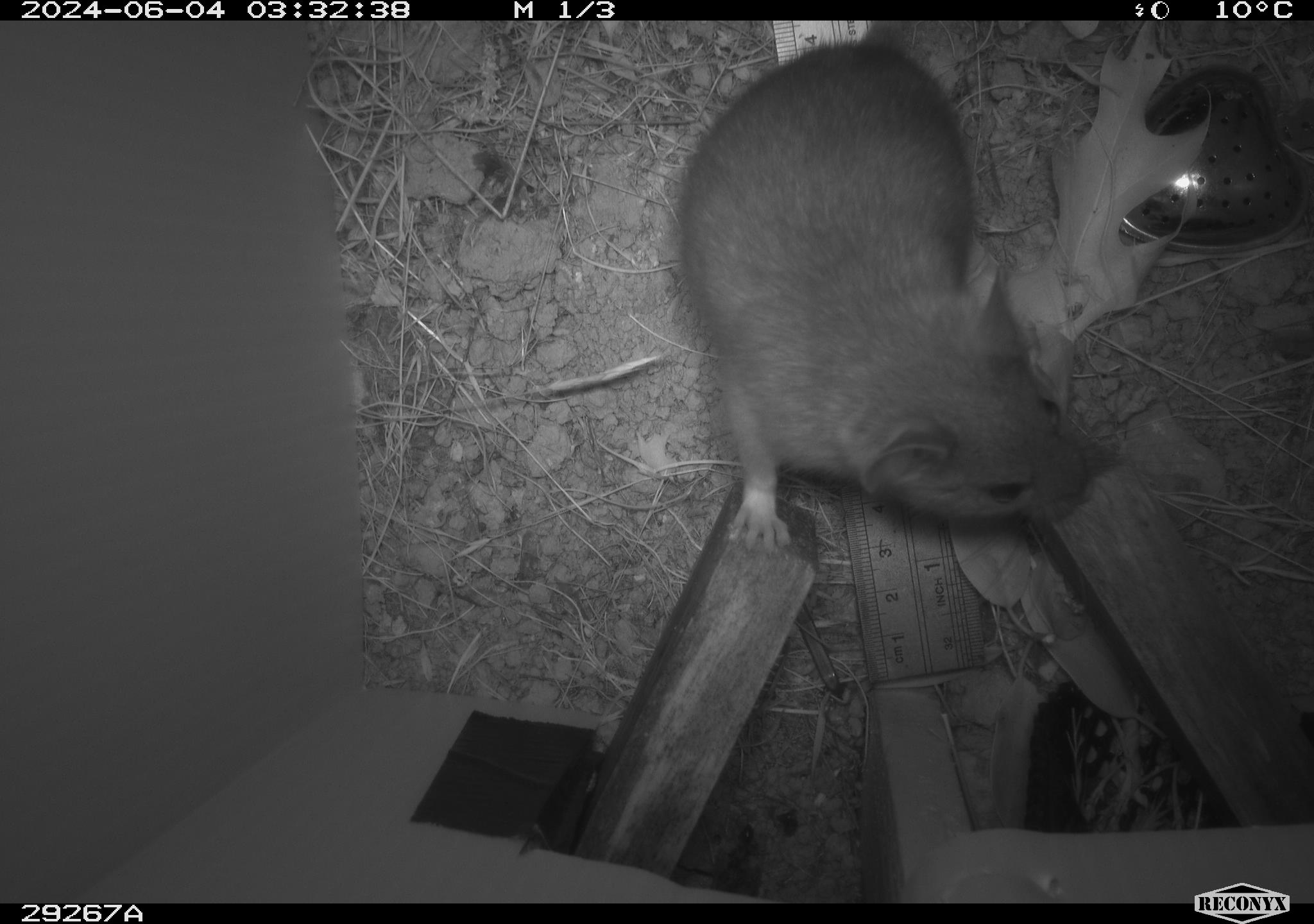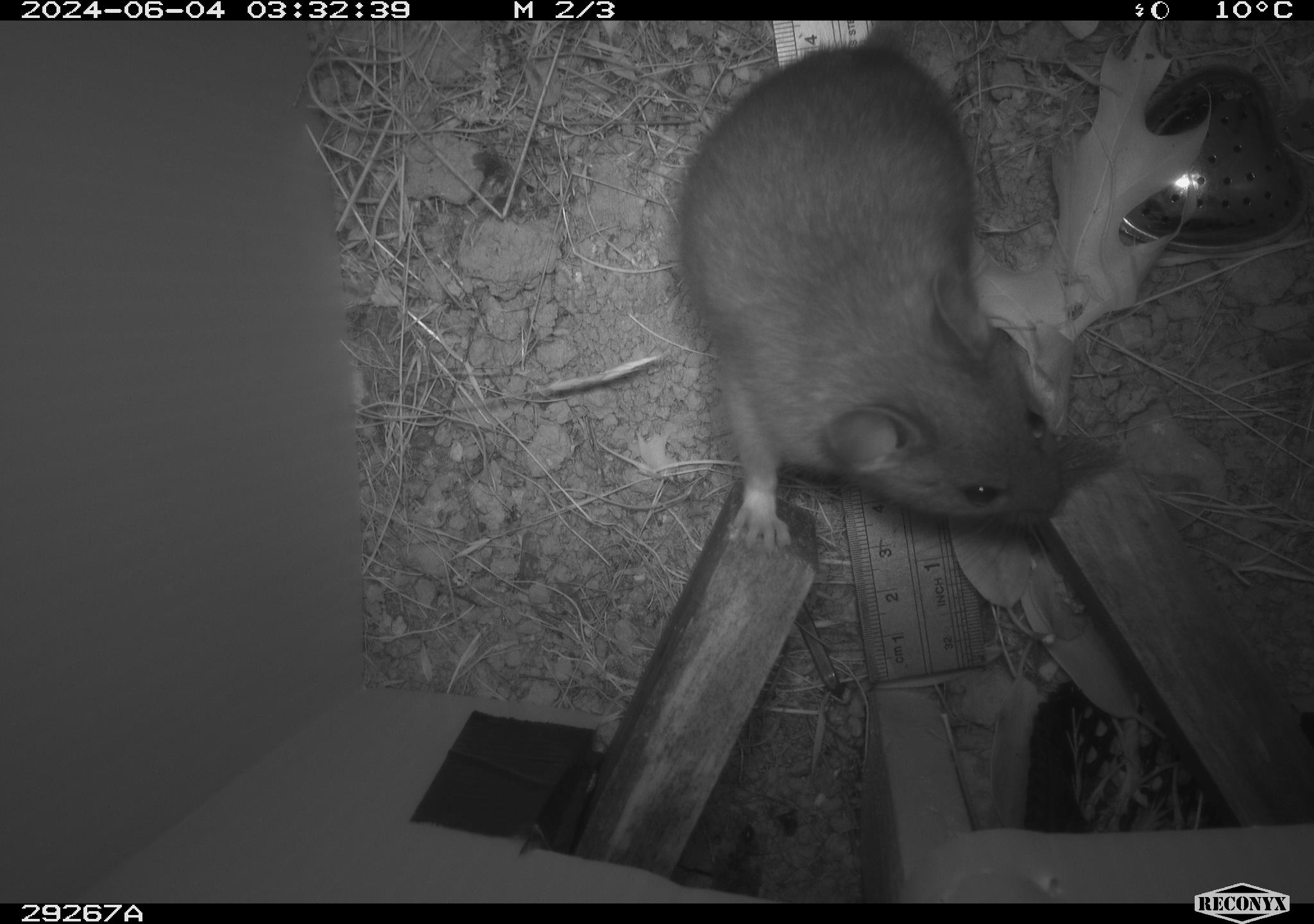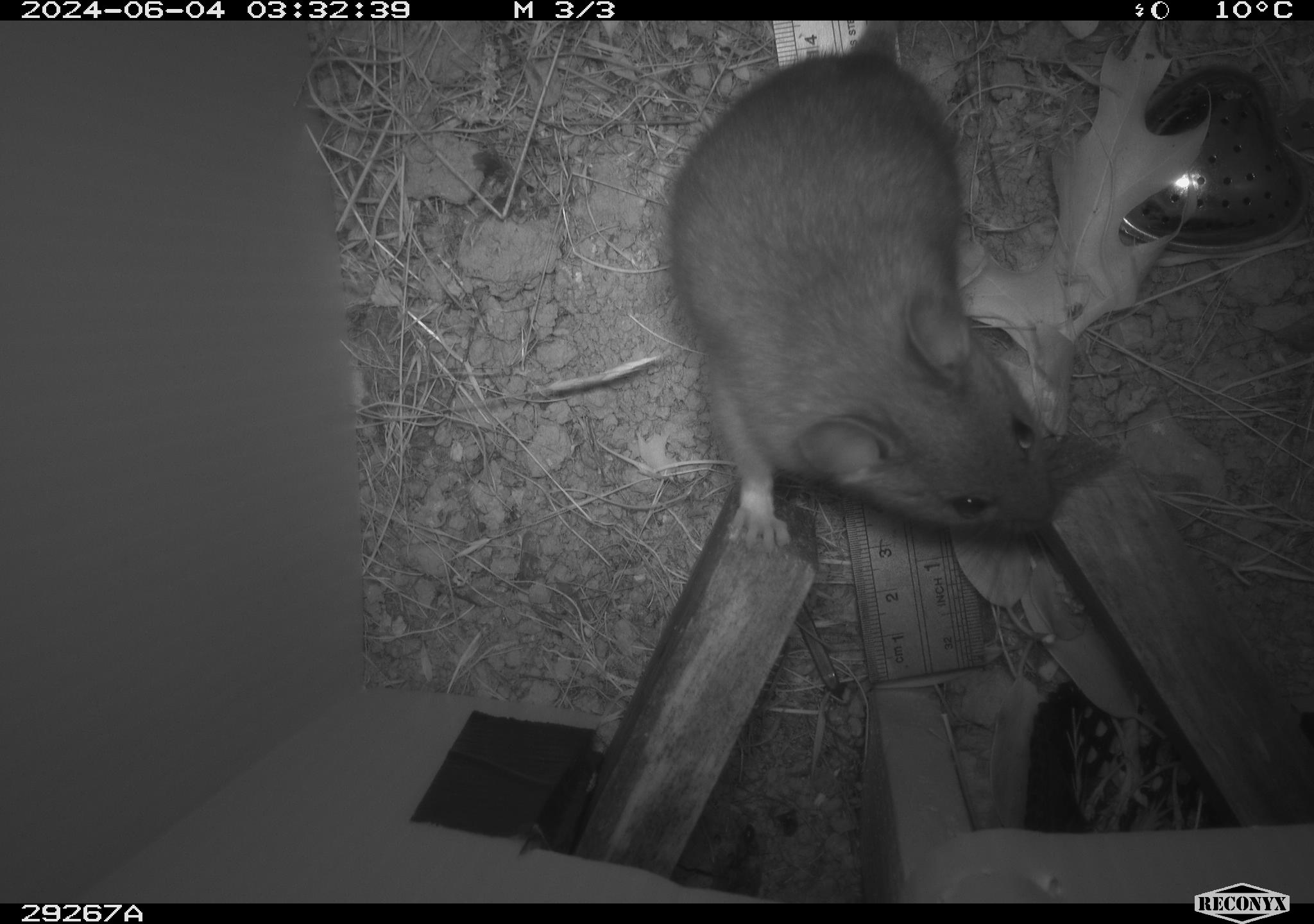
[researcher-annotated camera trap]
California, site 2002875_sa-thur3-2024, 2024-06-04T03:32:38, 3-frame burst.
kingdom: Animalia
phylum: Chordata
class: Mammalia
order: Rodentia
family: Cricetidae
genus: Neotoma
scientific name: Neotoma fuscipes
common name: dusky-footed woodrat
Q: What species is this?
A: Dusky-footed woodrat (Neotoma fuscipes).